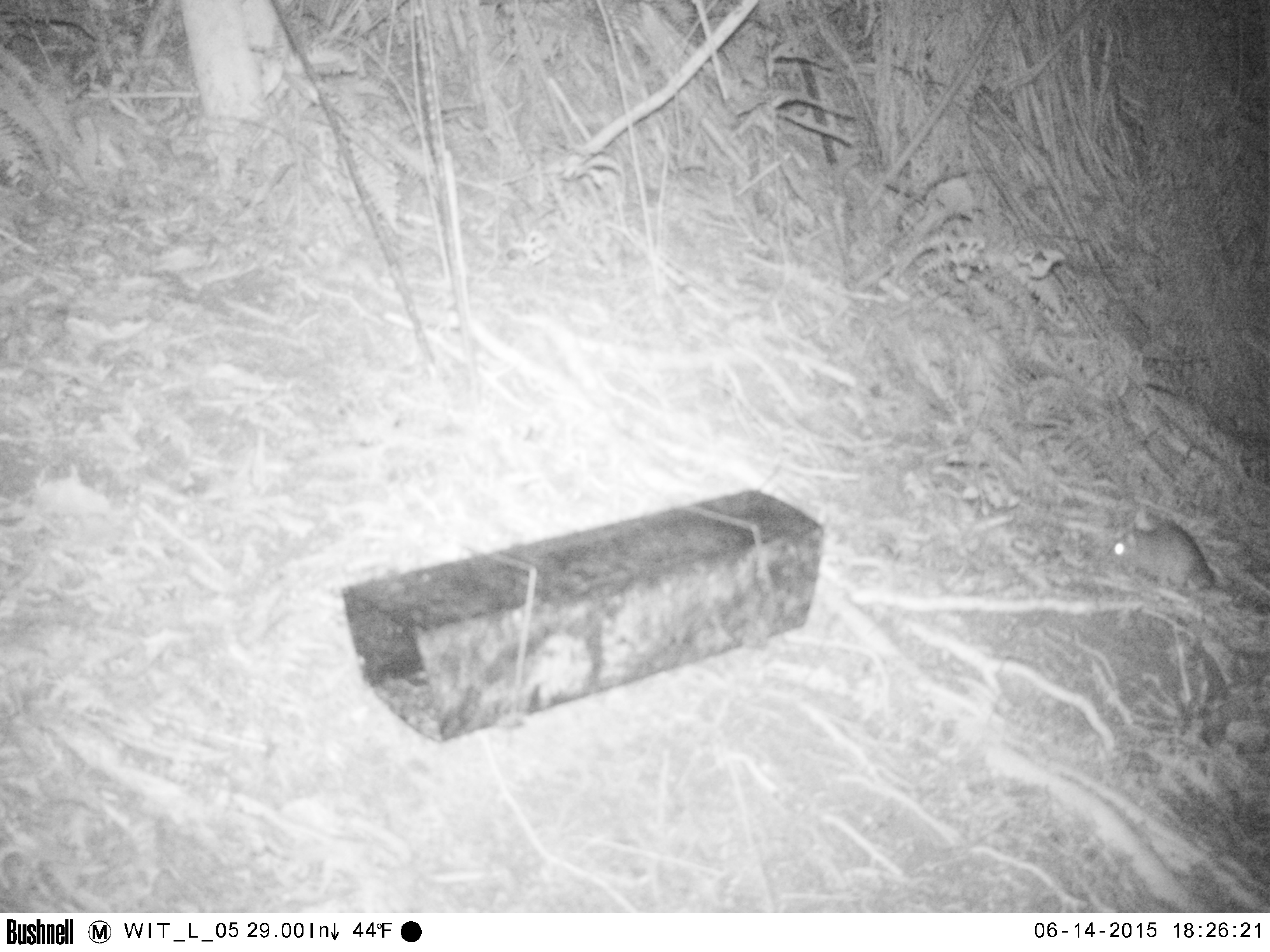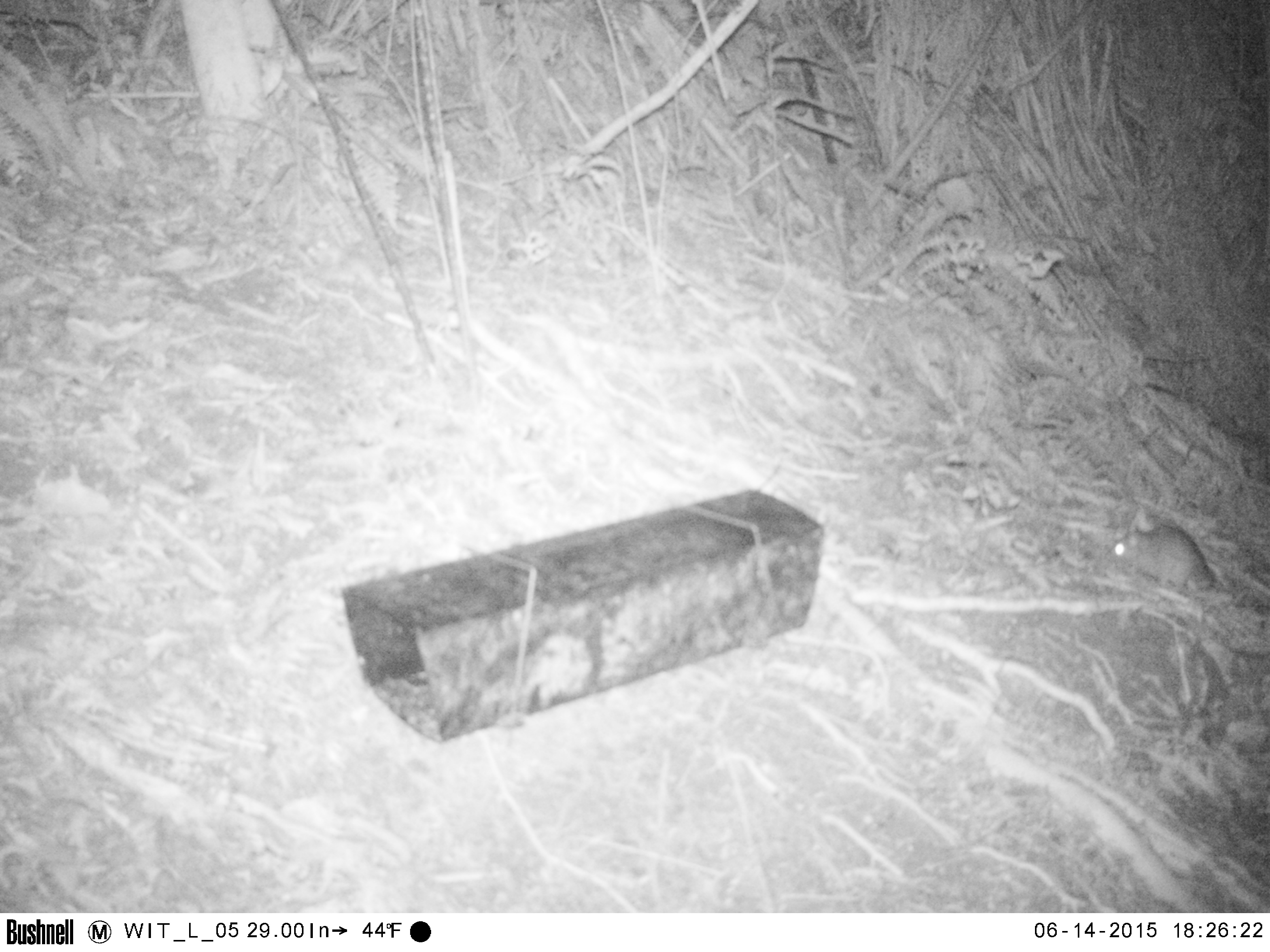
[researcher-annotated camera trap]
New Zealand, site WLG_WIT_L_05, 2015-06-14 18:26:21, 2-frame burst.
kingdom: Animalia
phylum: Chordata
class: Mammalia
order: Rodentia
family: Muridae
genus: Mus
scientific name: Mus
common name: mouse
Mouse (Mus).